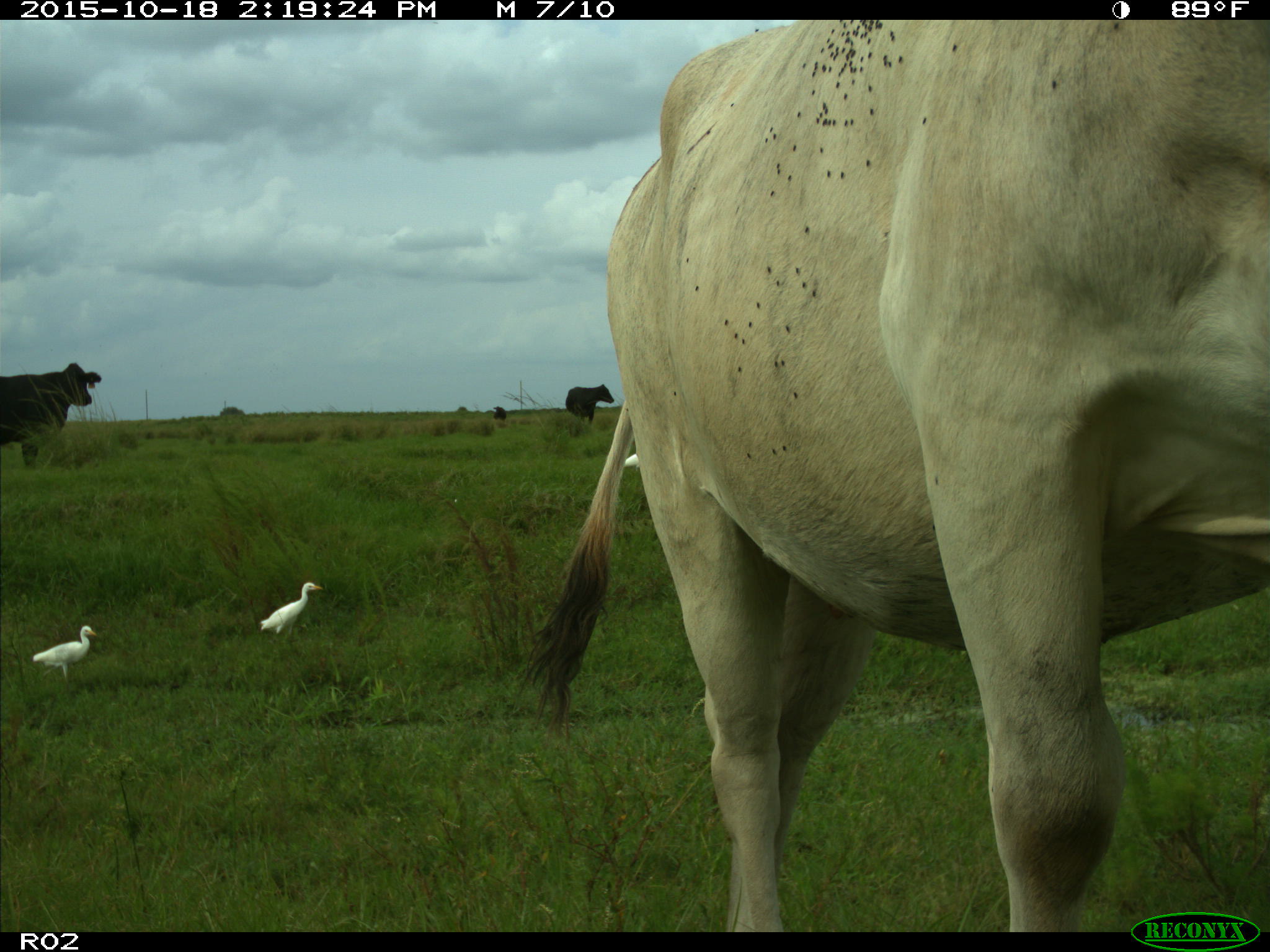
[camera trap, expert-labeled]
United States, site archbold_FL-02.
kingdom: Animalia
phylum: Chordata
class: Mammalia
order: Artiodactyla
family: Bovidae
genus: Bos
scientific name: Bos taurus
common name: domestic cow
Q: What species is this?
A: Bos taurus (domestic cow).